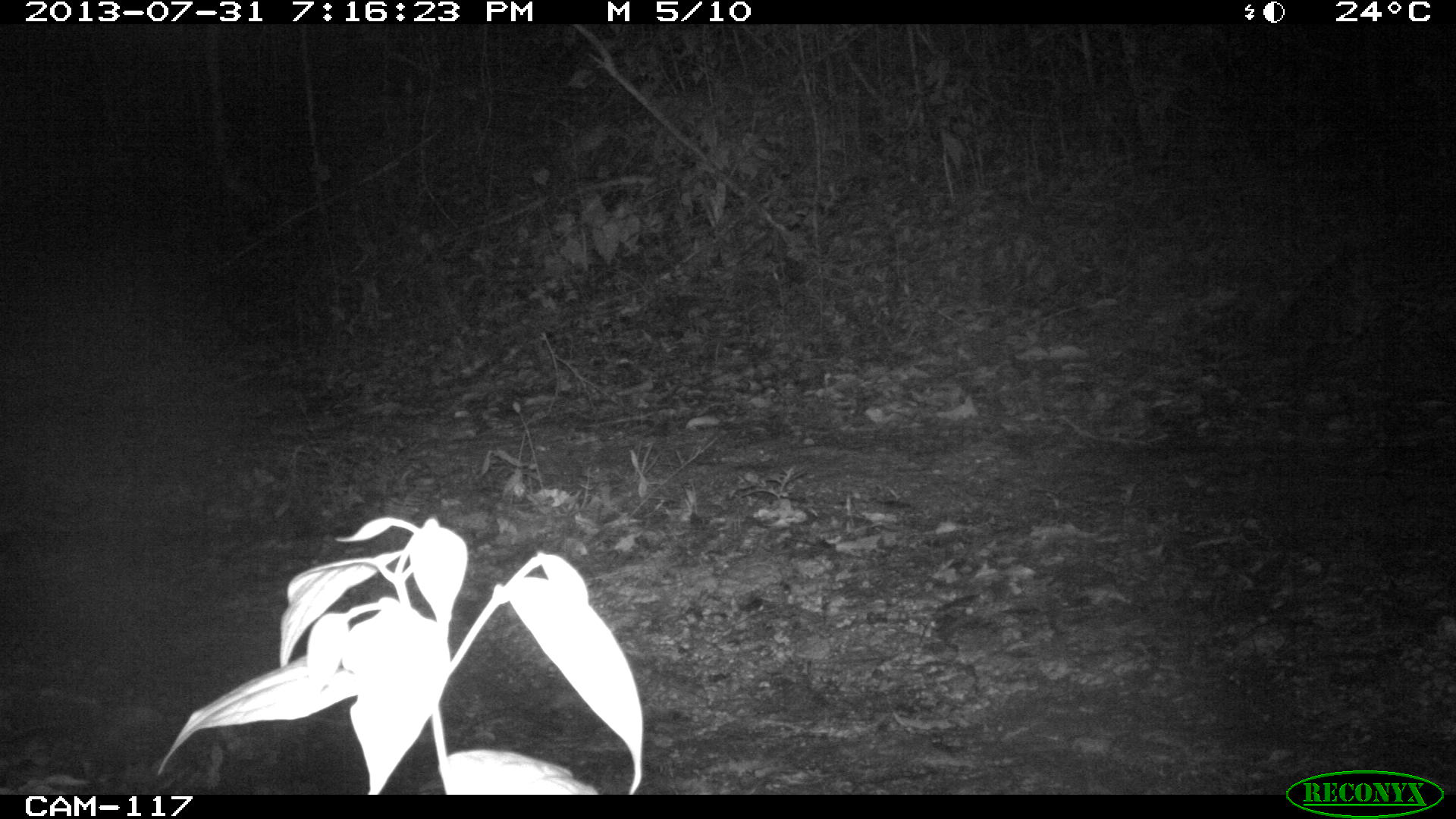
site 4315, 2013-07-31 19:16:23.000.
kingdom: Animalia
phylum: Chordata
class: Mammalia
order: Carnivora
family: Felidae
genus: Leopardus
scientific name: Leopardus pardalis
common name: ocelot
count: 1